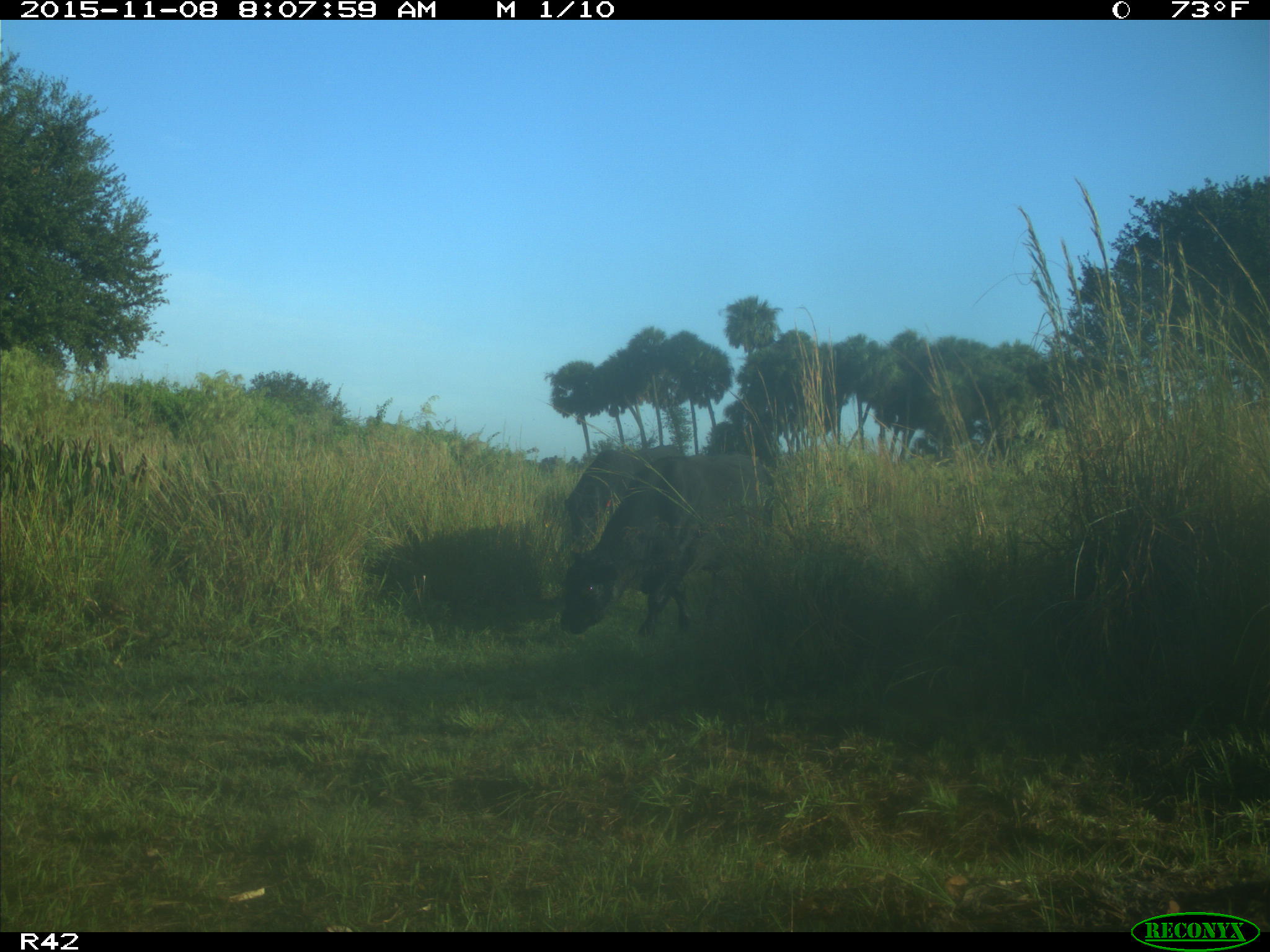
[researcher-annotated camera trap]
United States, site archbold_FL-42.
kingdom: Animalia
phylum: Chordata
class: Mammalia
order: Artiodactyla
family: Bovidae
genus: Bos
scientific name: Bos taurus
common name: domestic cow